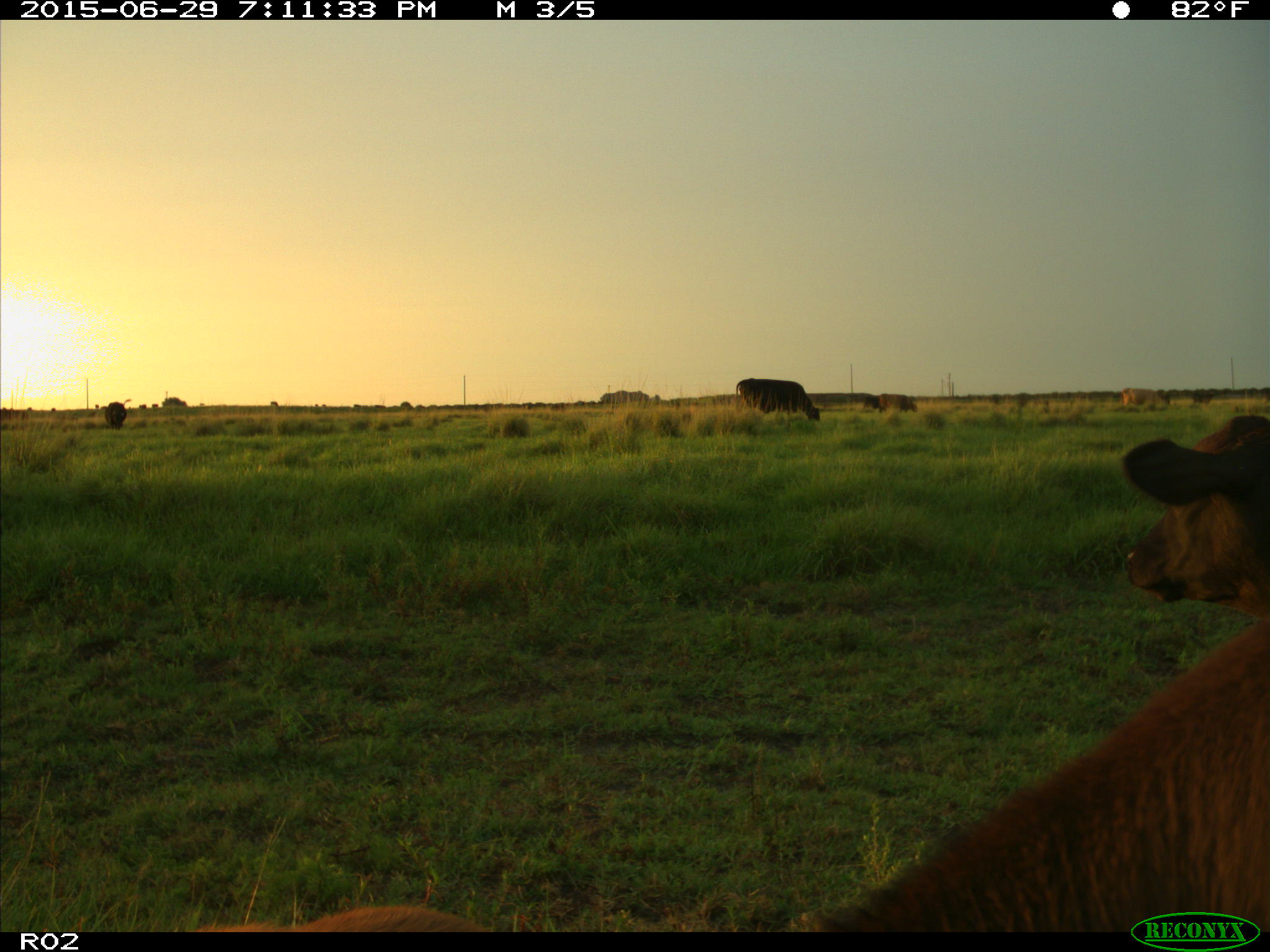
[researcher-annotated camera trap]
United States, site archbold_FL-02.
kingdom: Animalia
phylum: Chordata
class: Mammalia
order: Artiodactyla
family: Bovidae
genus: Bos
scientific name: Bos taurus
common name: domestic cow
Bos taurus (domestic cow).